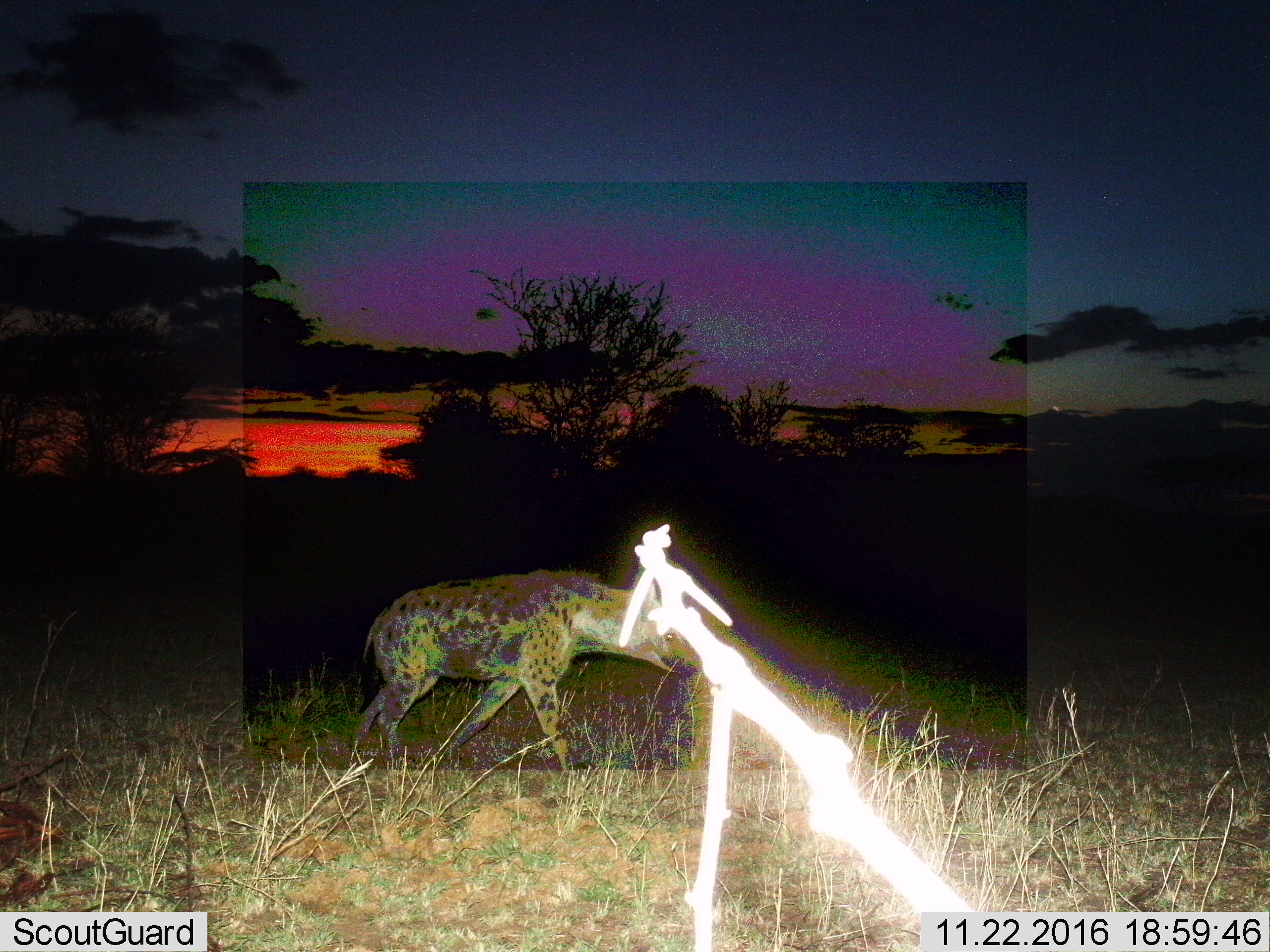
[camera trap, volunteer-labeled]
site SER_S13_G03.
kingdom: Animalia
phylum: Chordata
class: Mammalia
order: Carnivora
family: Hyaenidae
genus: Crocuta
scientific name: Crocuta crocuta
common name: spotted hyena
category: hyenaspotted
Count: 1.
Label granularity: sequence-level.